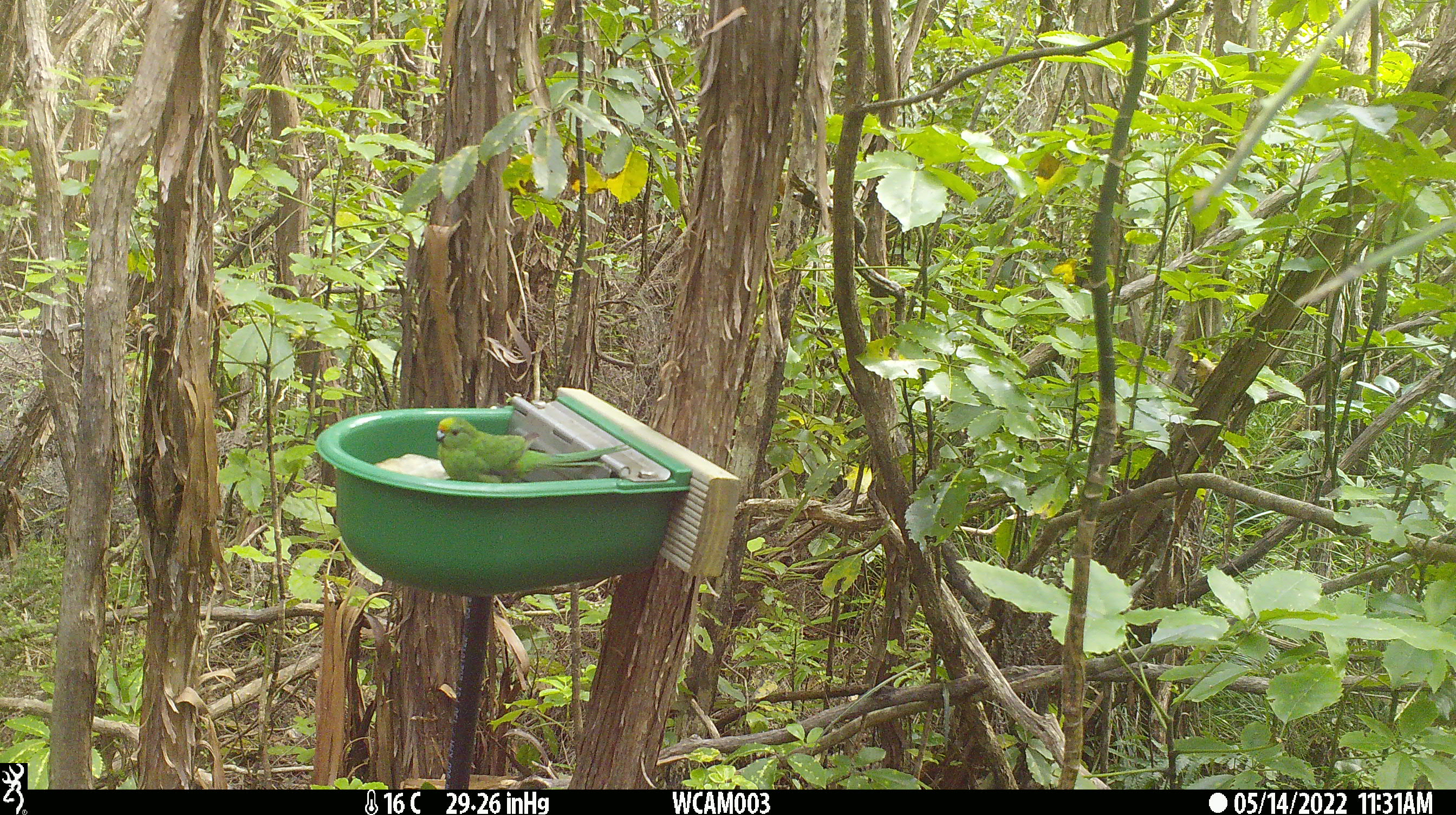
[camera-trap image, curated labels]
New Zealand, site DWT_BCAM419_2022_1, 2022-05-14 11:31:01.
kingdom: Animalia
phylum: Chordata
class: Aves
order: Psittaciformes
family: Psittaculidae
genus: Cyanoramphus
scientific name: Cyanoramphus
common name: parakeet